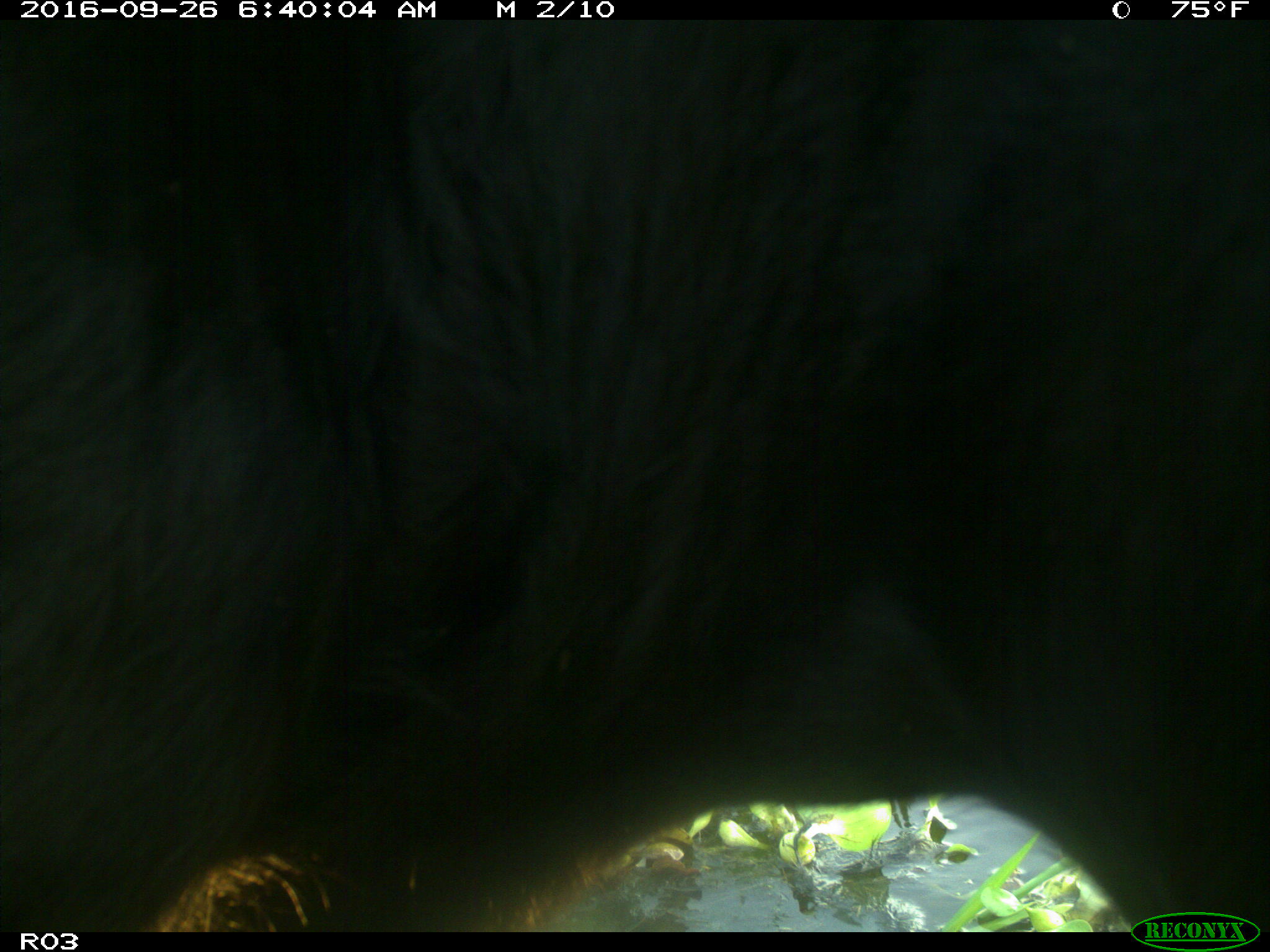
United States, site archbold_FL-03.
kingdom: Animalia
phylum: Chordata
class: Mammalia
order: Artiodactyla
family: Bovidae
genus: Bos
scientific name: Bos taurus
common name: domestic cow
Bos taurus (domestic cow).